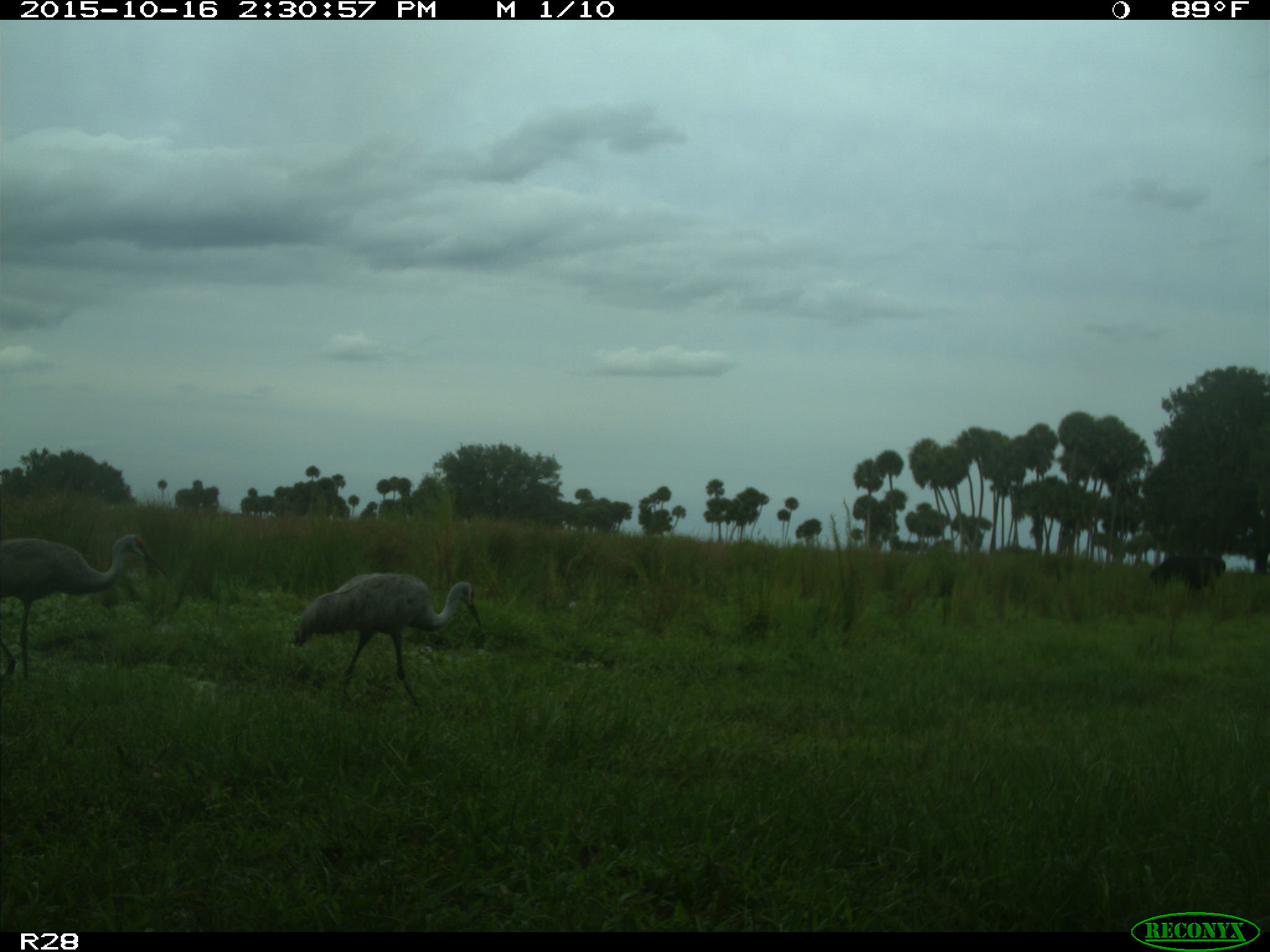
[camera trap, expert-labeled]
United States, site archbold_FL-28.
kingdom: Animalia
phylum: Chordata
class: Mammalia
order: Artiodactyla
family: Bovidae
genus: Bos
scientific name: Bos taurus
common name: domestic cow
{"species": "Bos taurus (domestic cow)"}